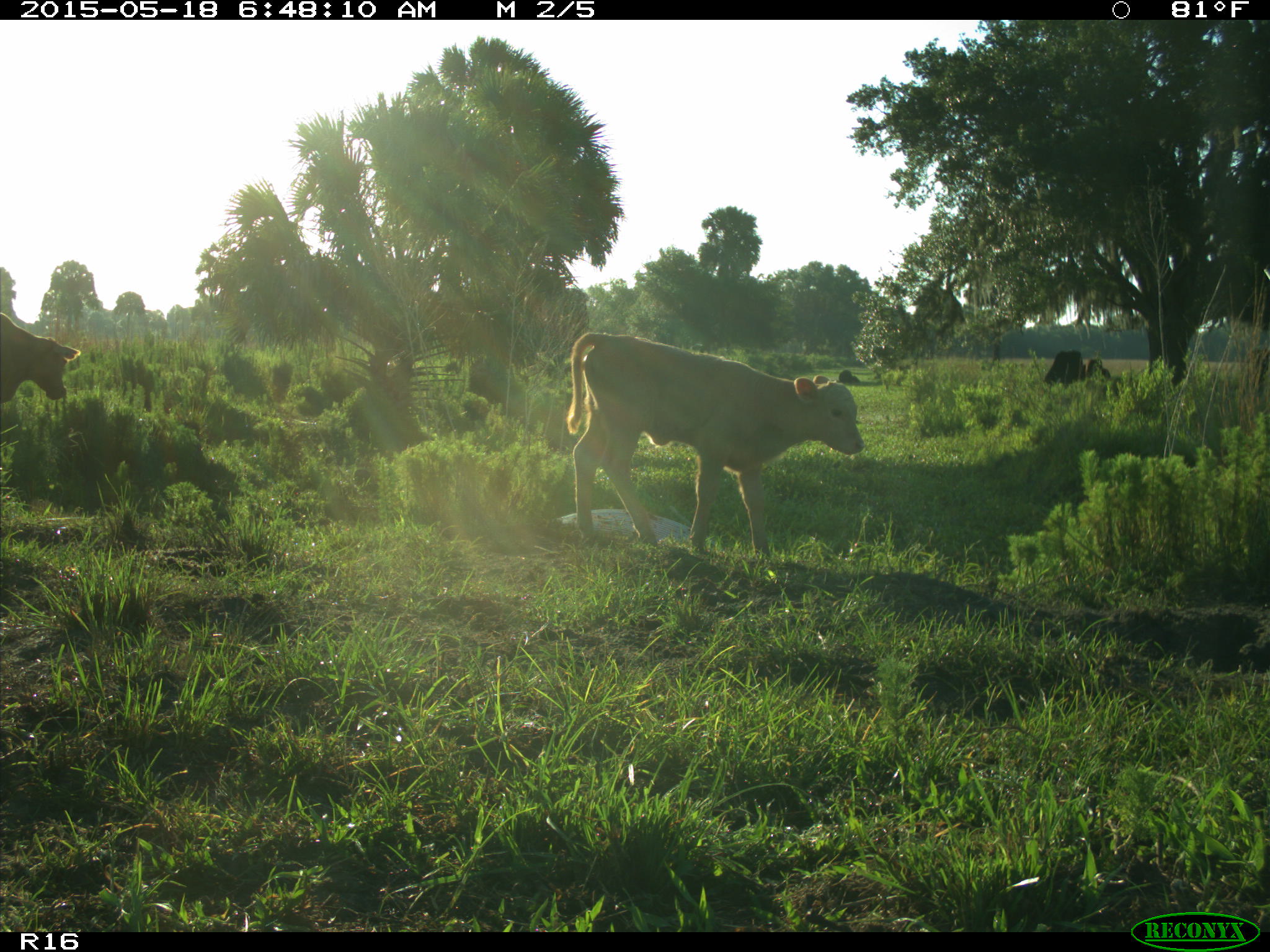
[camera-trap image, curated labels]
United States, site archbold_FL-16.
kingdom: Animalia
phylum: Chordata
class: Mammalia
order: Artiodactyla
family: Bovidae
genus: Bos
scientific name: Bos taurus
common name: domestic cow